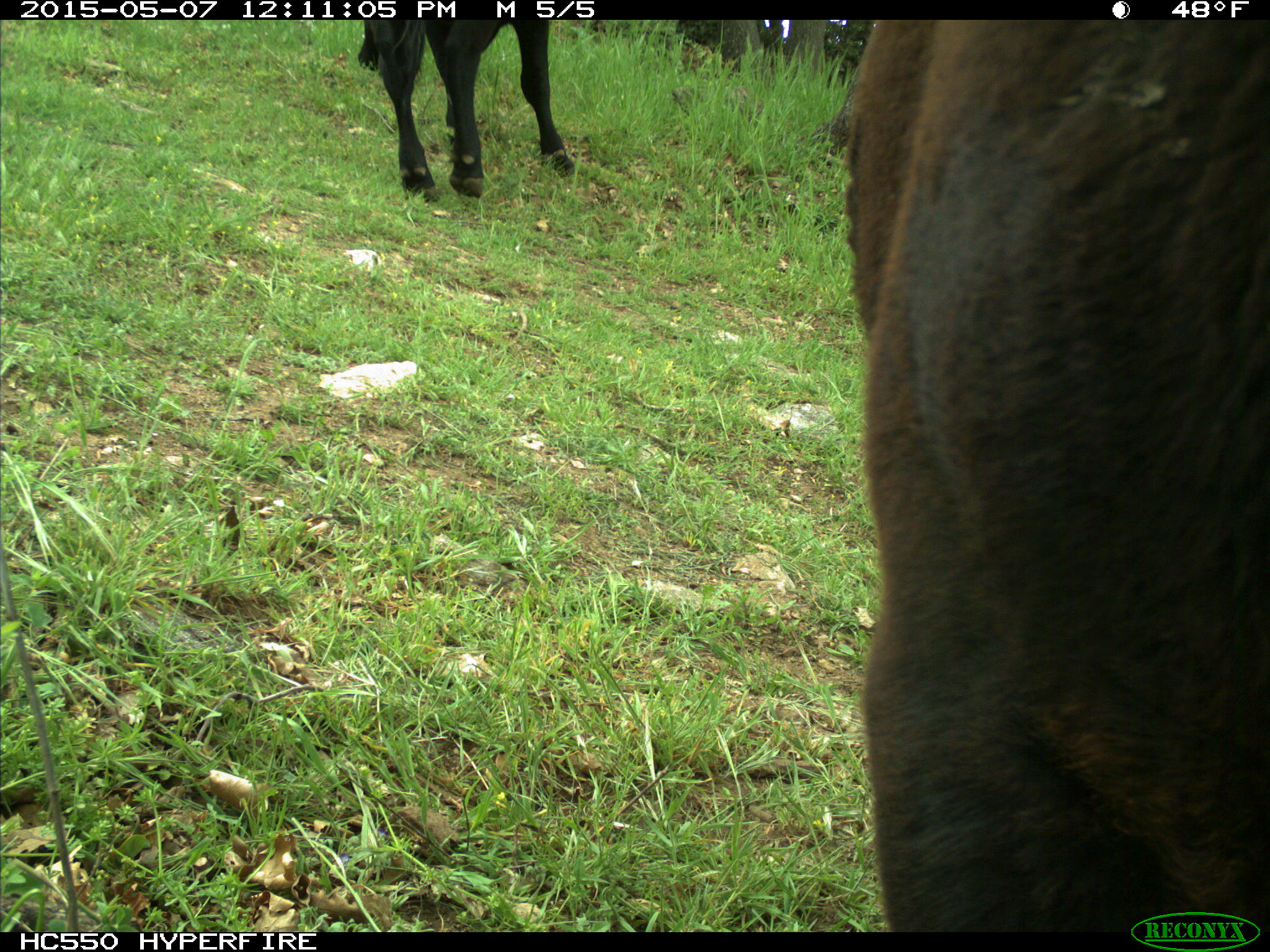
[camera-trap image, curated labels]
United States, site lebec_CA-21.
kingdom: Animalia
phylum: Chordata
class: Mammalia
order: Artiodactyla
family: Bovidae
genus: Bos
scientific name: Bos taurus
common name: domestic cow